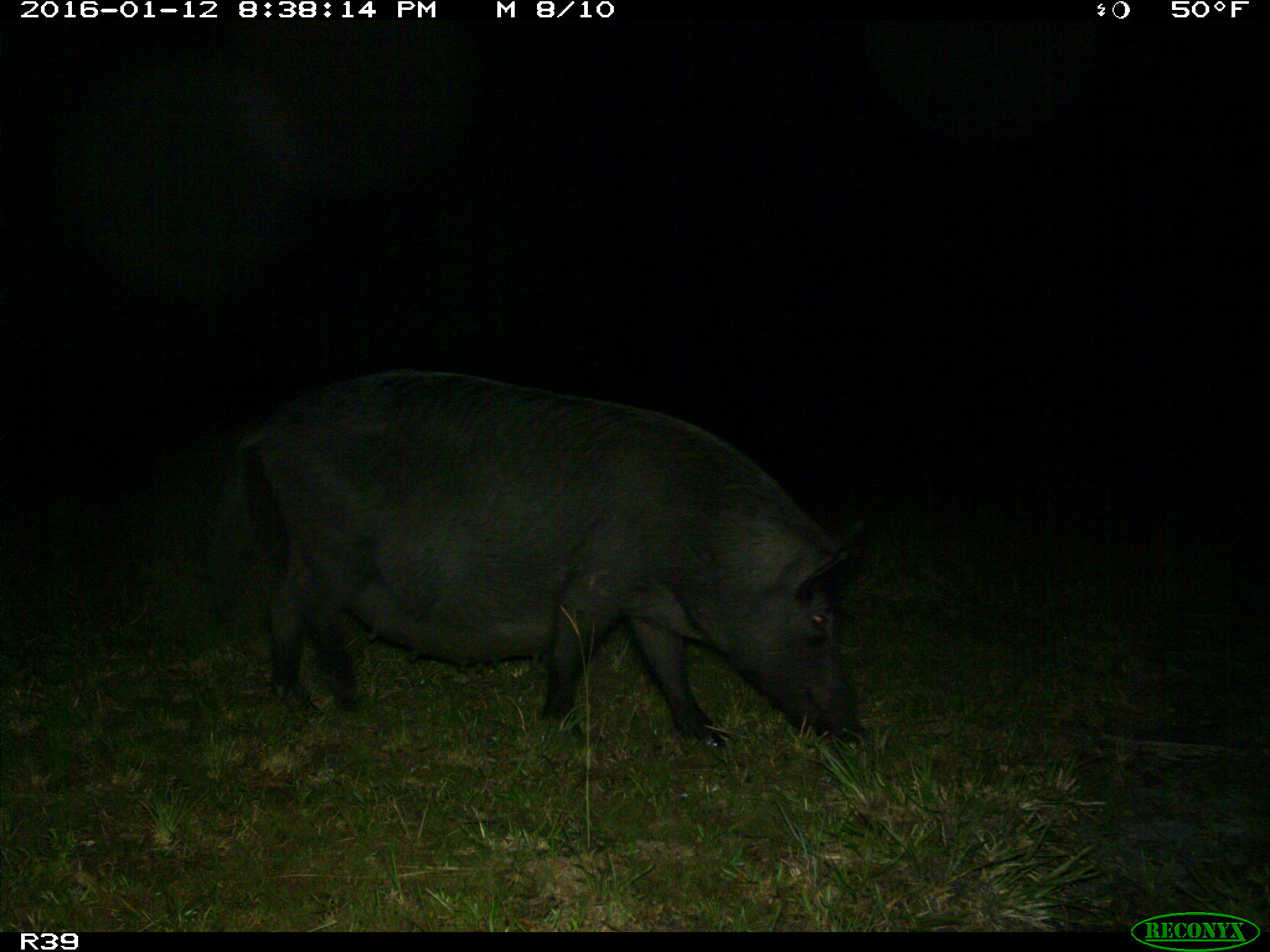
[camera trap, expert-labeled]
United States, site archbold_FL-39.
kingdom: Animalia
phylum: Chordata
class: Mammalia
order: Artiodactyla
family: Suidae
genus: Sus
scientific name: Sus scrofa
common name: wild boar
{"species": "Sus scrofa (wild boar)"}